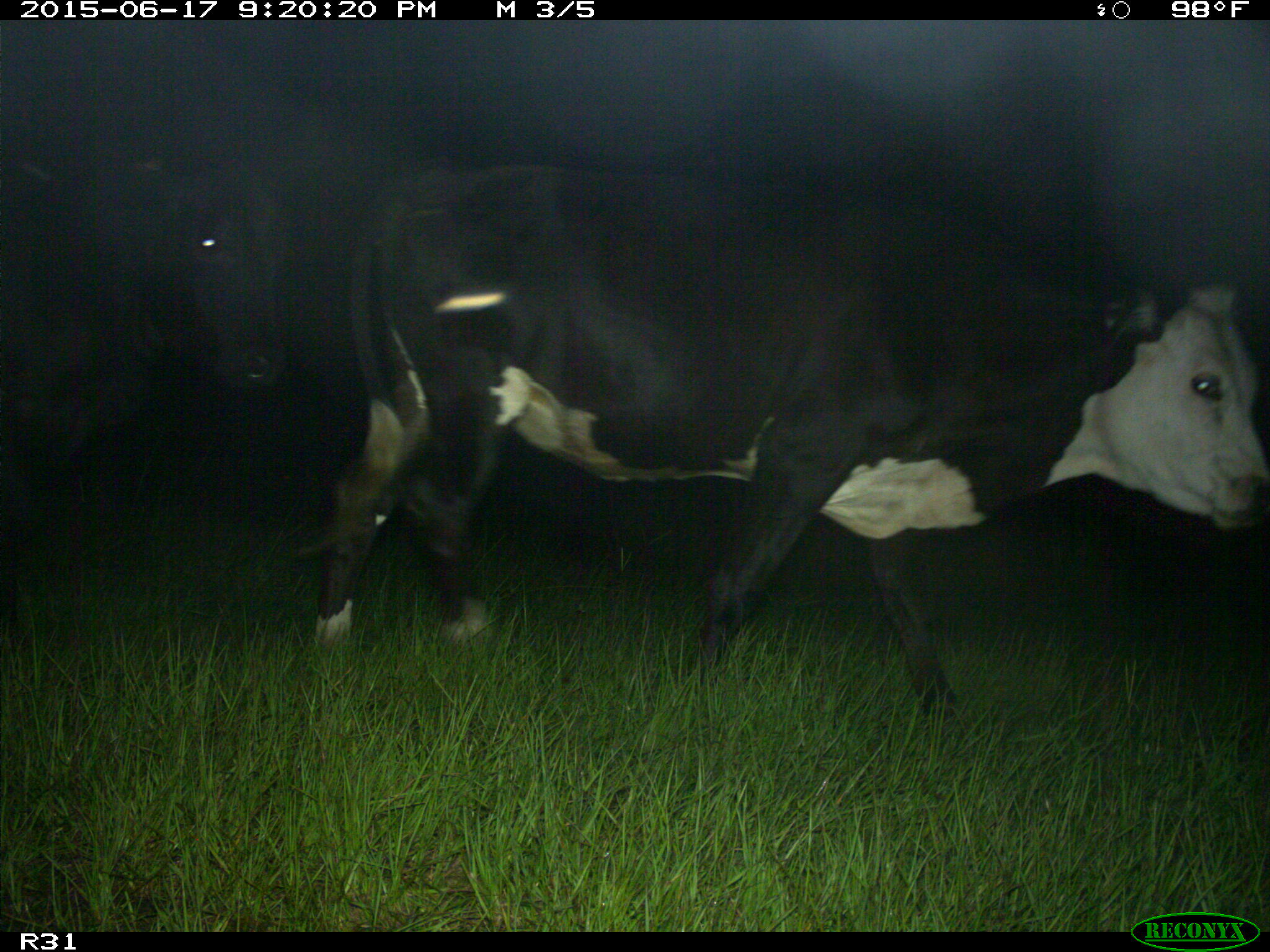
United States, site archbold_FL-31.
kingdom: Animalia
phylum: Chordata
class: Mammalia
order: Artiodactyla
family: Bovidae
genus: Bos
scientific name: Bos taurus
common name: domestic cow